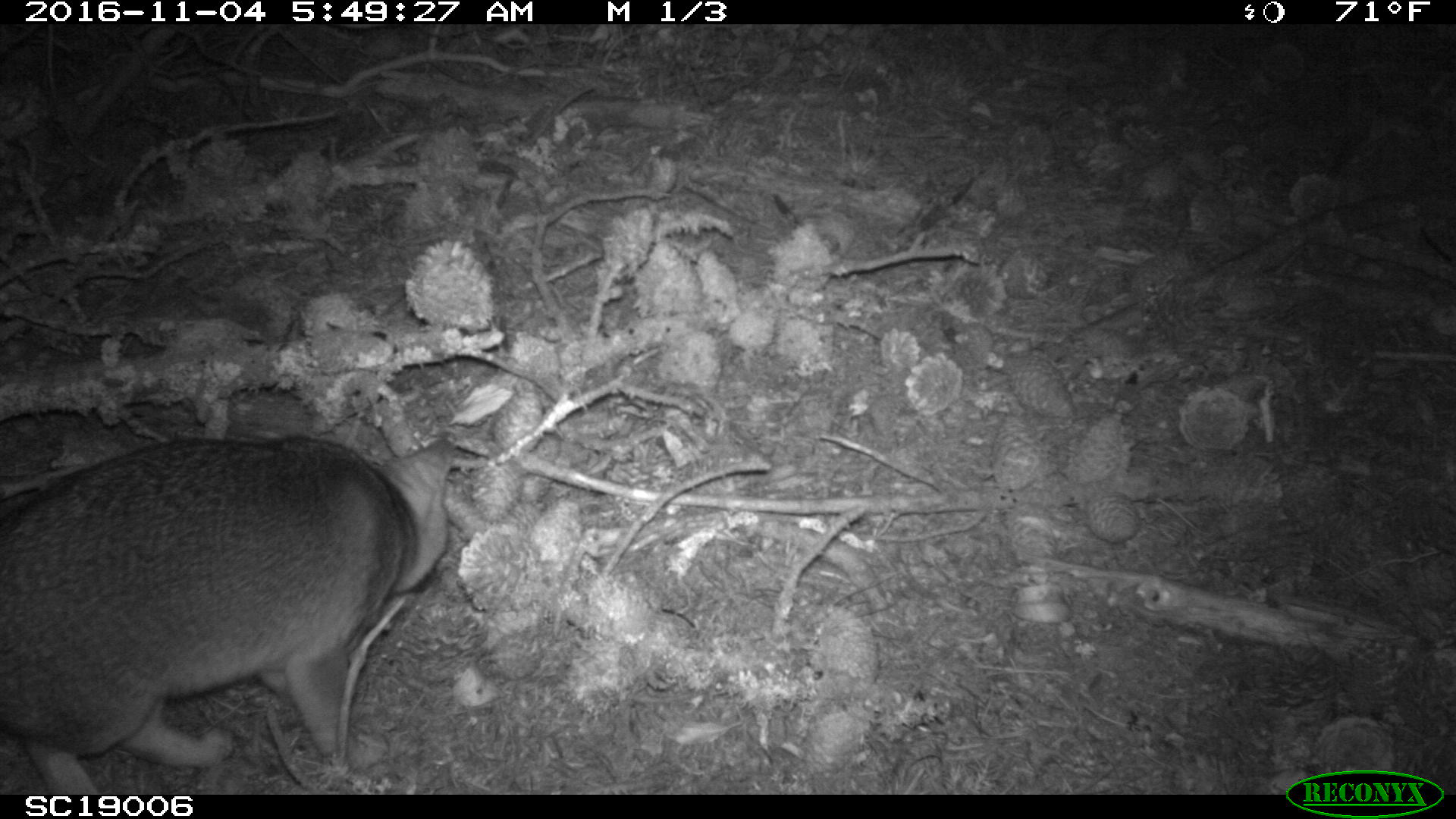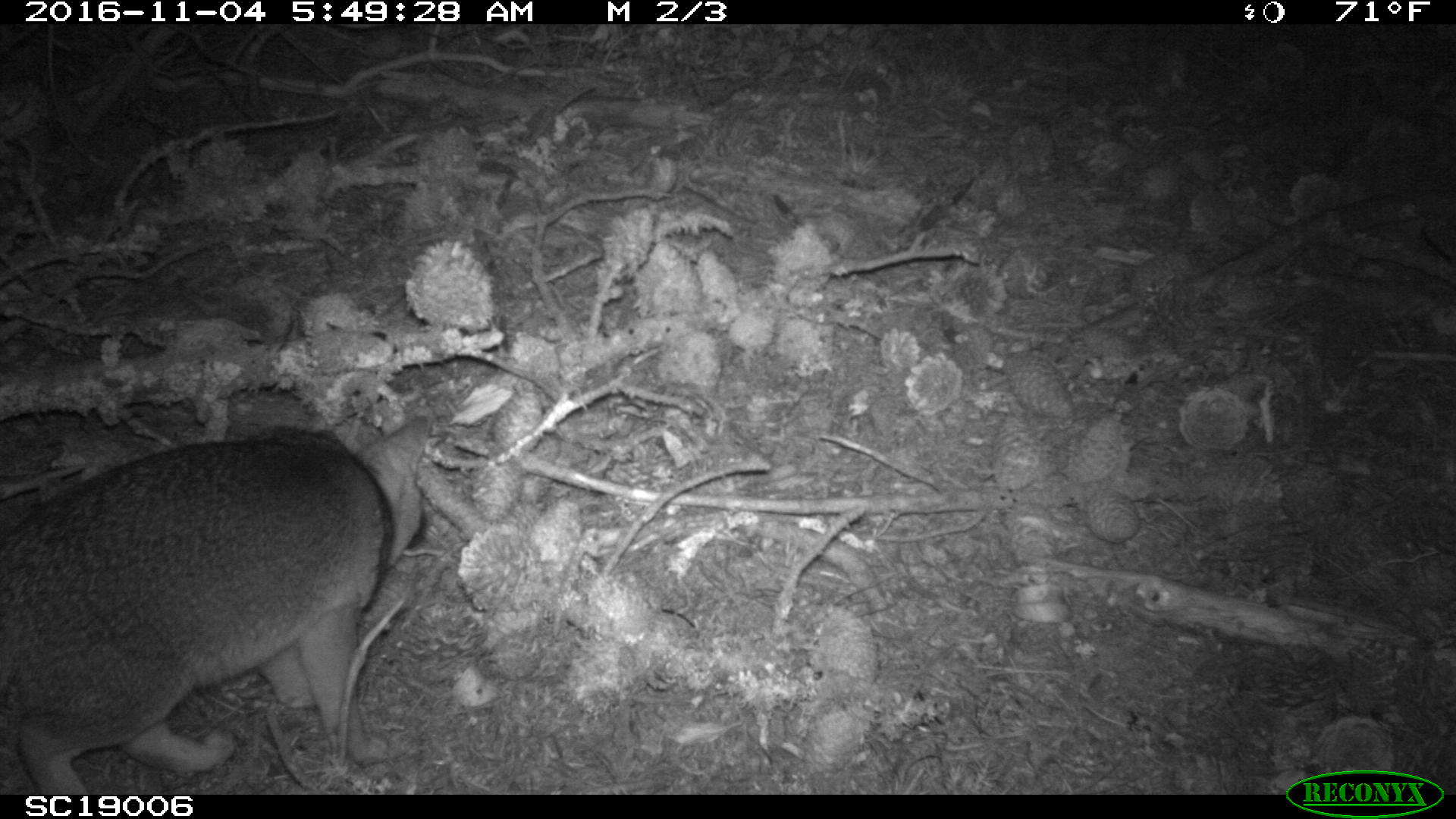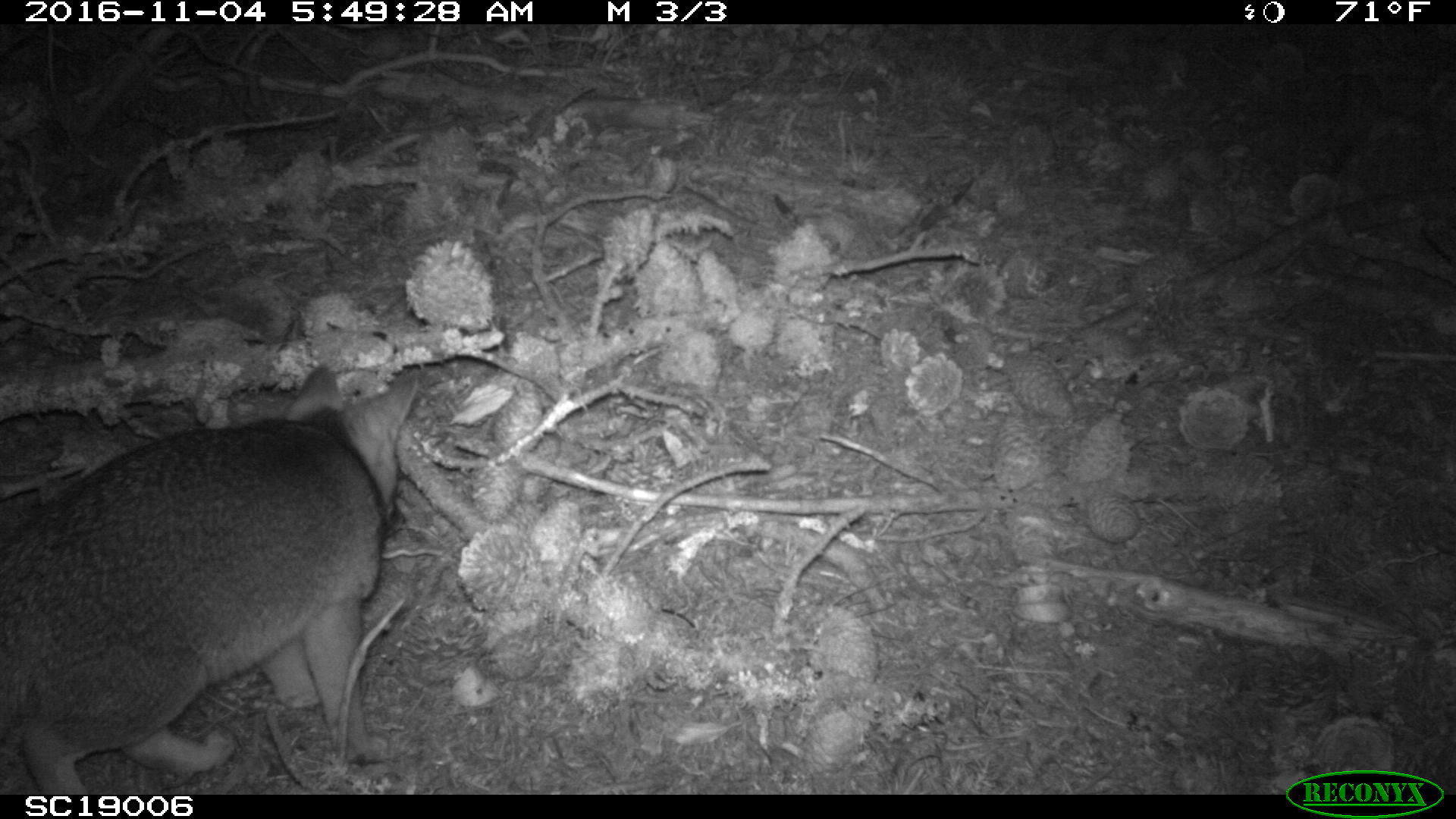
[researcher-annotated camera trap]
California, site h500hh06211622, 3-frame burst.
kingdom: Animalia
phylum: Chordata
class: Mammalia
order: Carnivora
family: Canidae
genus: Urocyon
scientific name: Urocyon littoralis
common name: island fox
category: fox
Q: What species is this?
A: Fox (island fox) (Urocyon littoralis).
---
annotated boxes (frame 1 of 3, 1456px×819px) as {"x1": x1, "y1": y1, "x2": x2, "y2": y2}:
fox: {"x1": 0, "y1": 413, "x2": 455, "y2": 795}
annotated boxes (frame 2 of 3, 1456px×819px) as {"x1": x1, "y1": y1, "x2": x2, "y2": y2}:
fox: {"x1": 1, "y1": 412, "x2": 432, "y2": 794}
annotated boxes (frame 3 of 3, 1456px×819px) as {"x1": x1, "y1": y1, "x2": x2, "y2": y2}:
fox: {"x1": 0, "y1": 366, "x2": 419, "y2": 794}